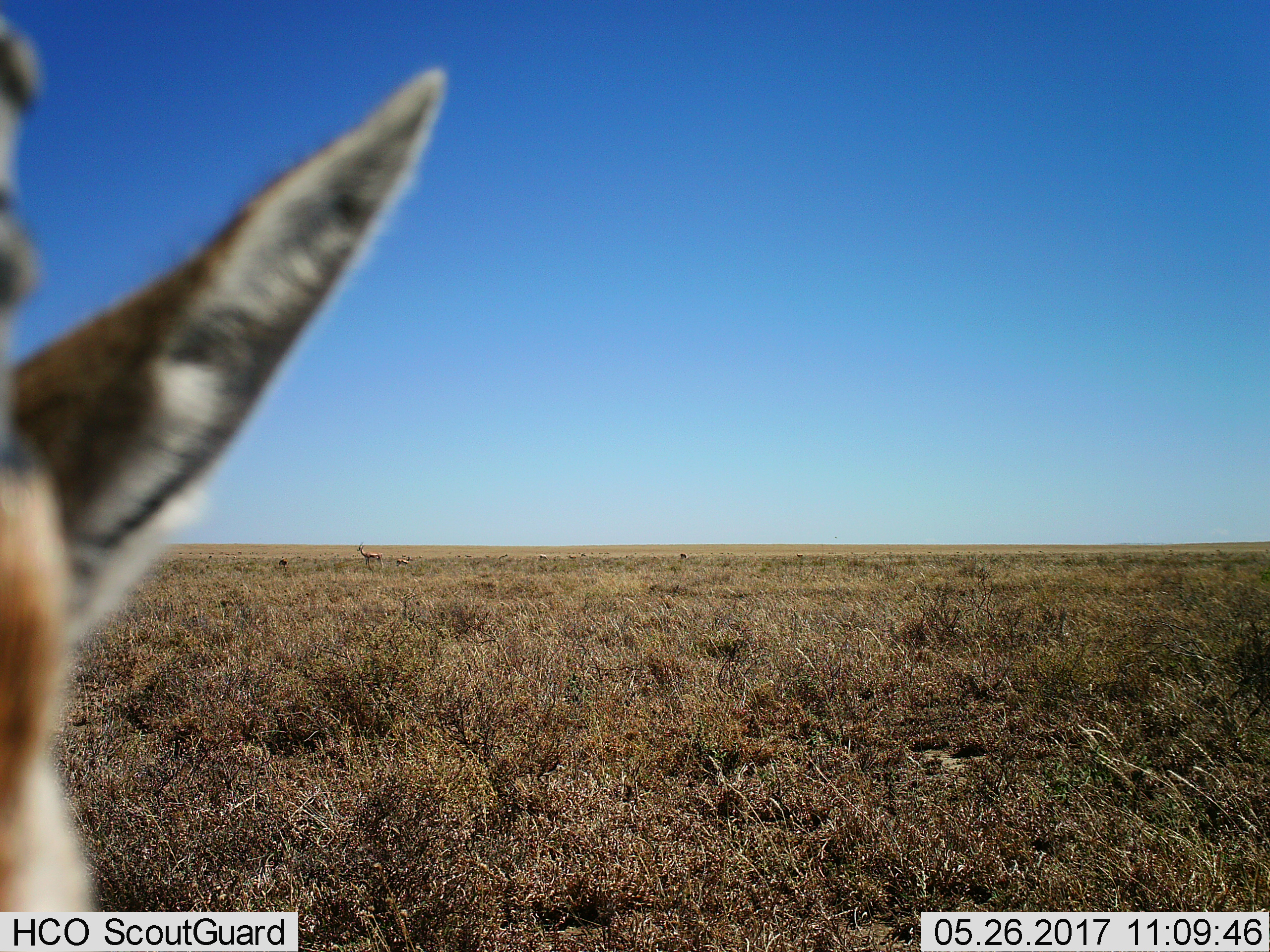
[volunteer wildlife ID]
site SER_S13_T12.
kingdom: Animalia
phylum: Chordata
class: Mammalia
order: Artiodactyla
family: Bovidae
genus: Eudorcas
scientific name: Eudorcas thomsonii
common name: thomson's gazelle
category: gazellethomsons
Gazellethomsons (thomson's gazelle) (Eudorcas thomsonii), count 5. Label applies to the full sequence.